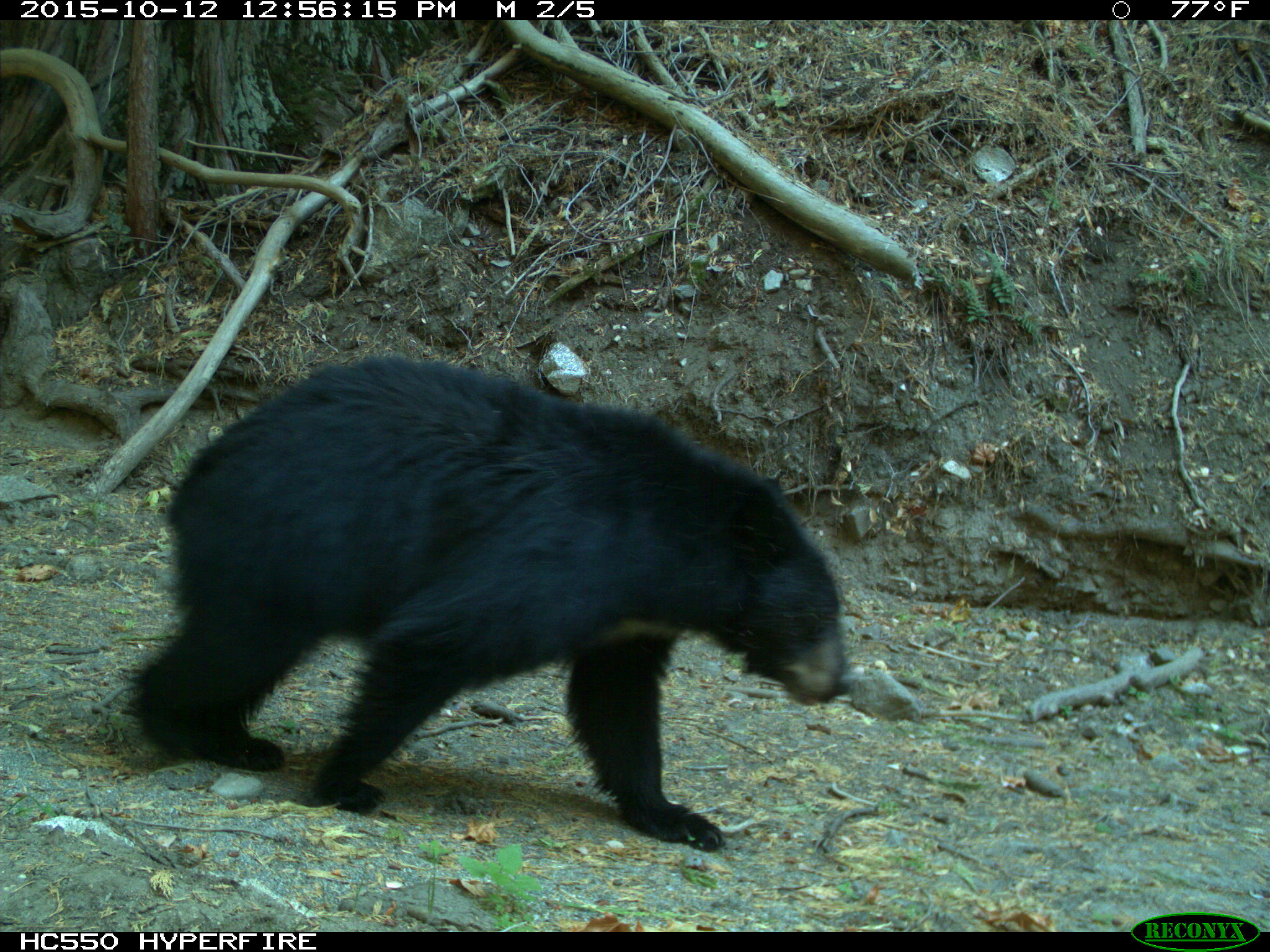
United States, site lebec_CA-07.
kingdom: Animalia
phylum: Chordata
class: Mammalia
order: Carnivora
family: Ursidae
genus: Ursus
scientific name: Ursus americanus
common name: american black bear